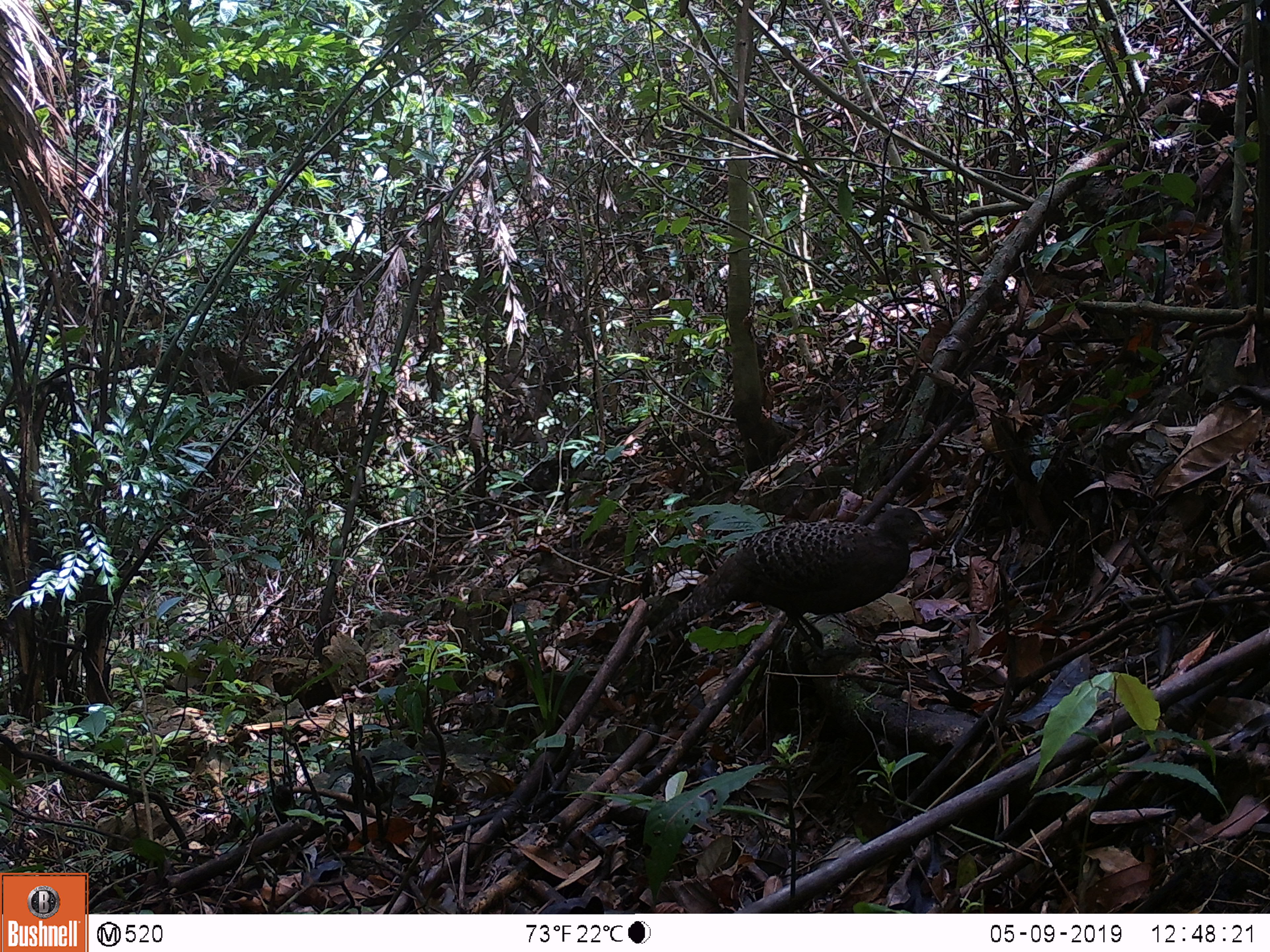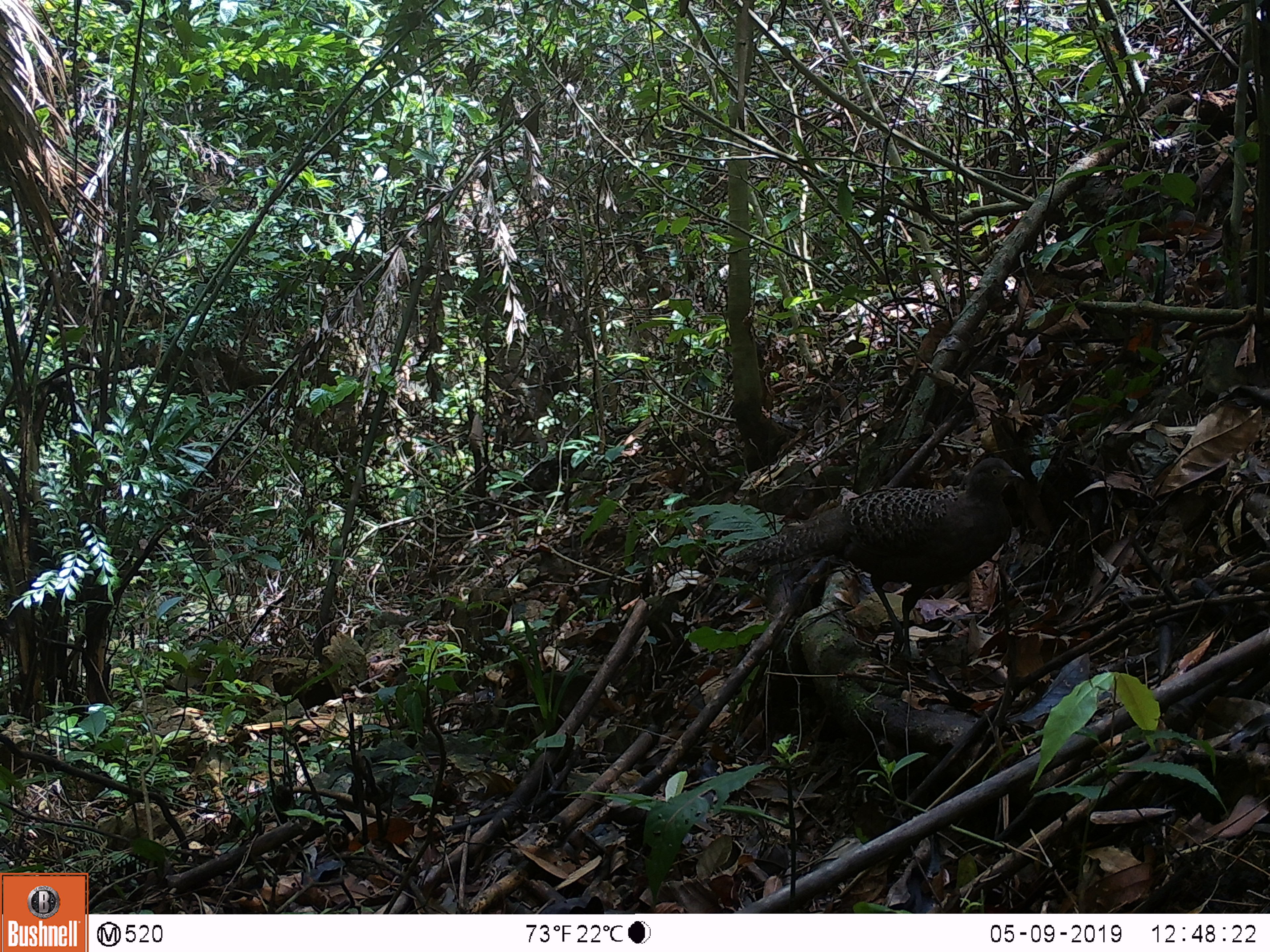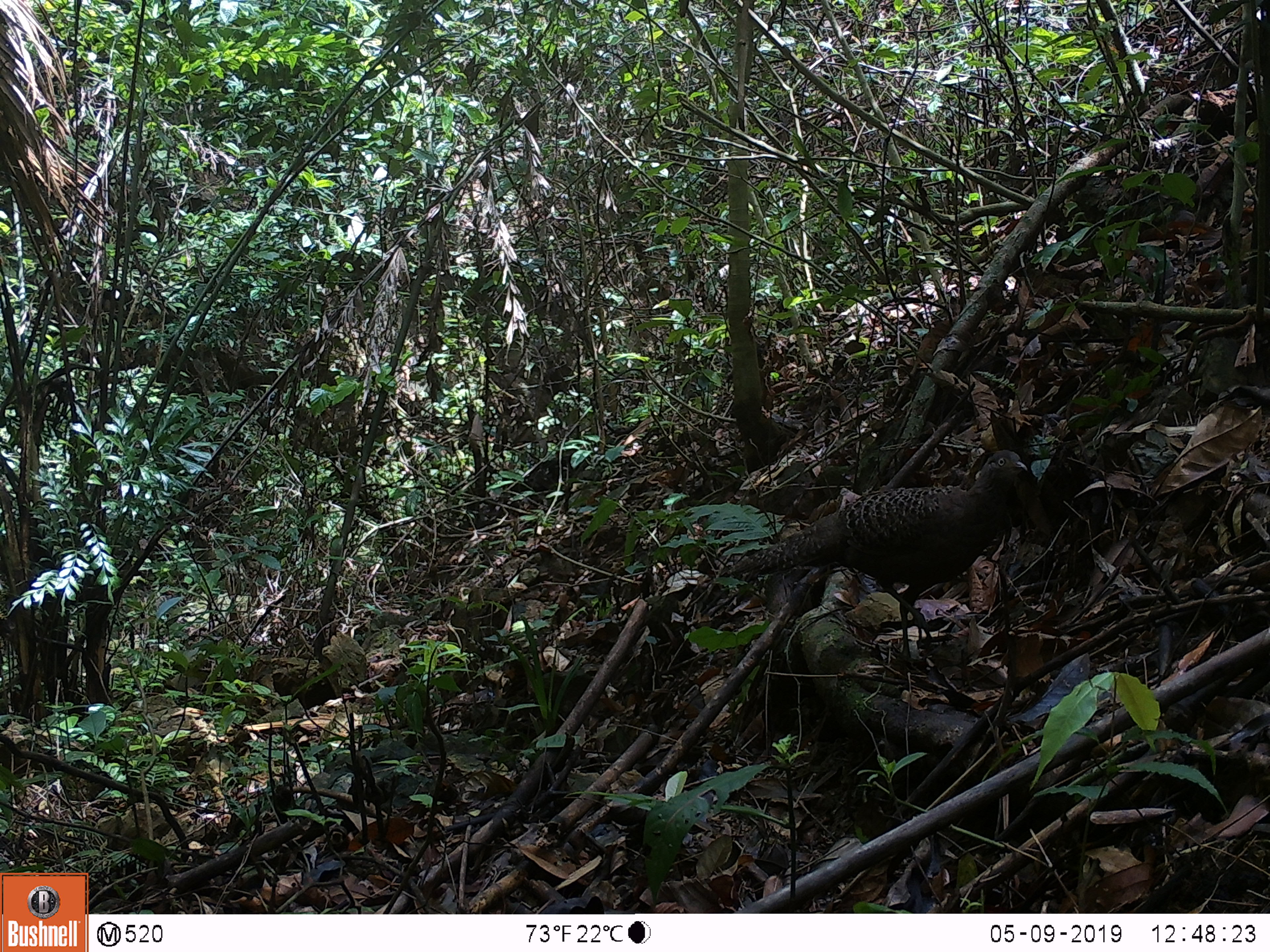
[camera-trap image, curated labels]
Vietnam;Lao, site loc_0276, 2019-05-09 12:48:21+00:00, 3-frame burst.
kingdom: Animalia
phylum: Chordata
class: Aves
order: Galliformes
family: Phasianidae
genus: Polyplectron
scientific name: Polyplectron bicalcaratum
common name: gray peacock-pheasant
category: grey peacock pheasant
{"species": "grey peacock pheasant (gray peacock-pheasant) (Polyplectron bicalcaratum)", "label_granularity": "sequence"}